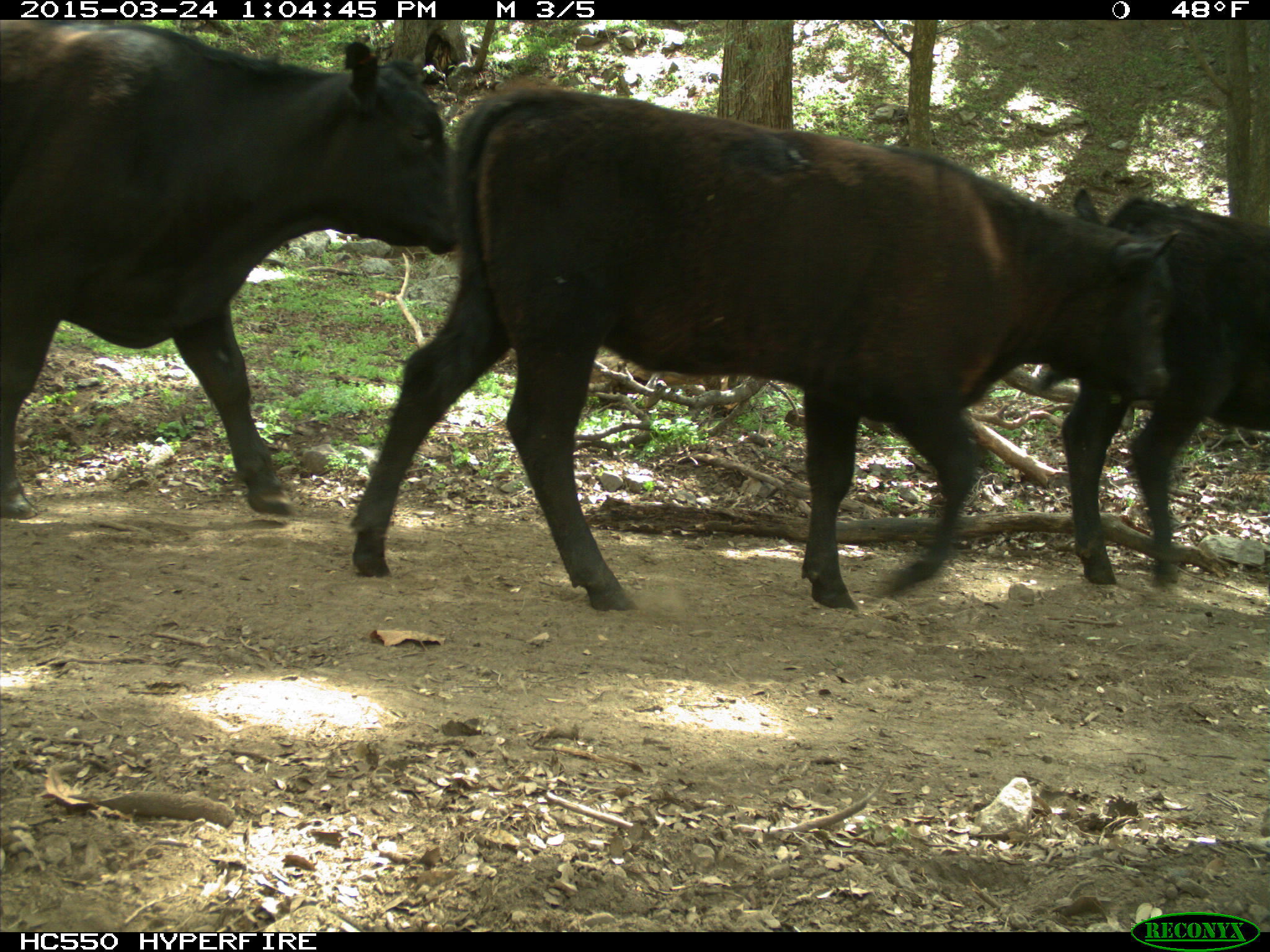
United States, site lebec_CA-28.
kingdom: Animalia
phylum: Chordata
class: Mammalia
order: Artiodactyla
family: Bovidae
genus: Bos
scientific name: Bos taurus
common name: domestic cow